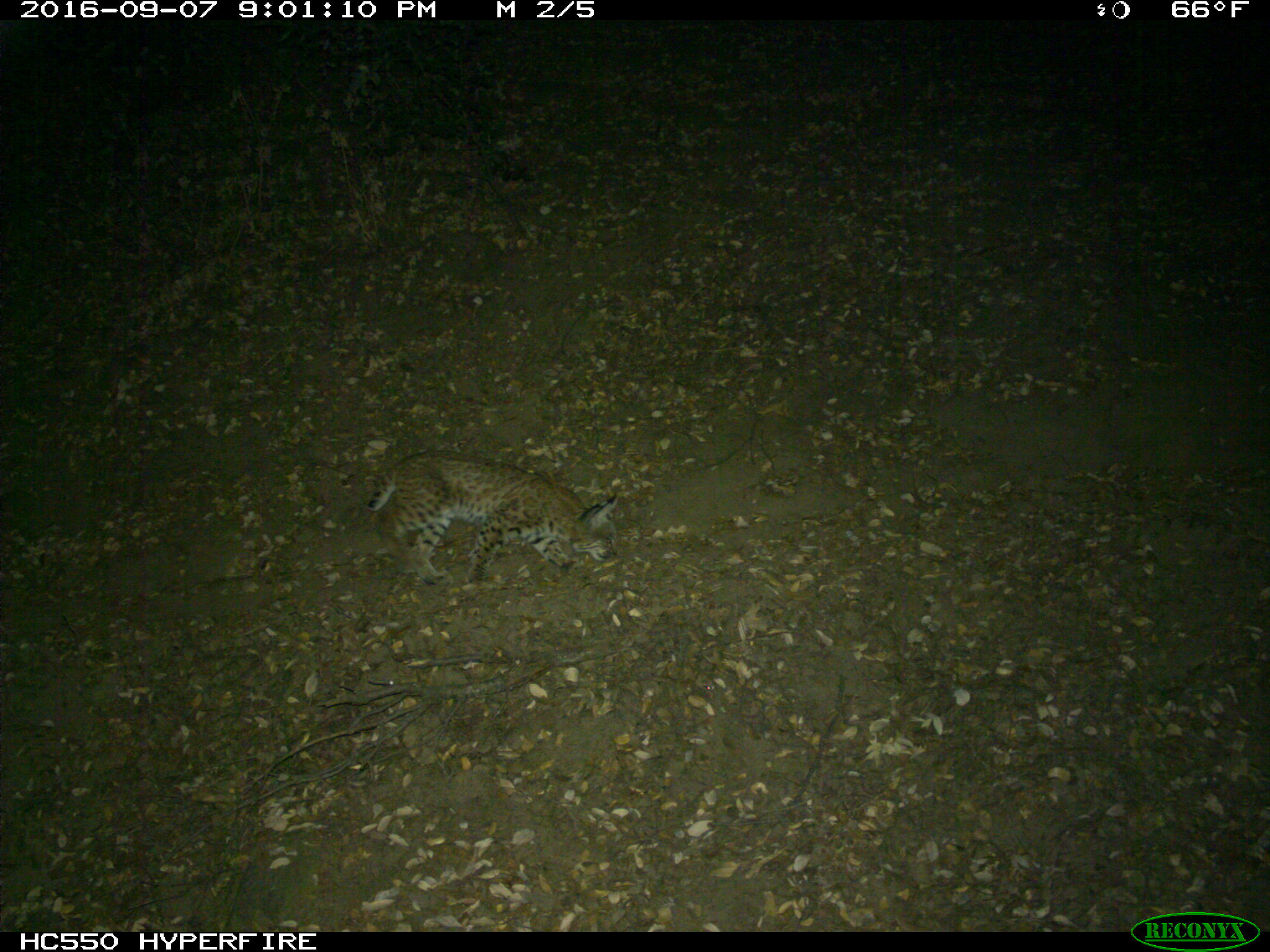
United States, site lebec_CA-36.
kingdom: Animalia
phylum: Chordata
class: Mammalia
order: Carnivora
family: Felidae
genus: Lynx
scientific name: Lynx rufus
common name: bobcat